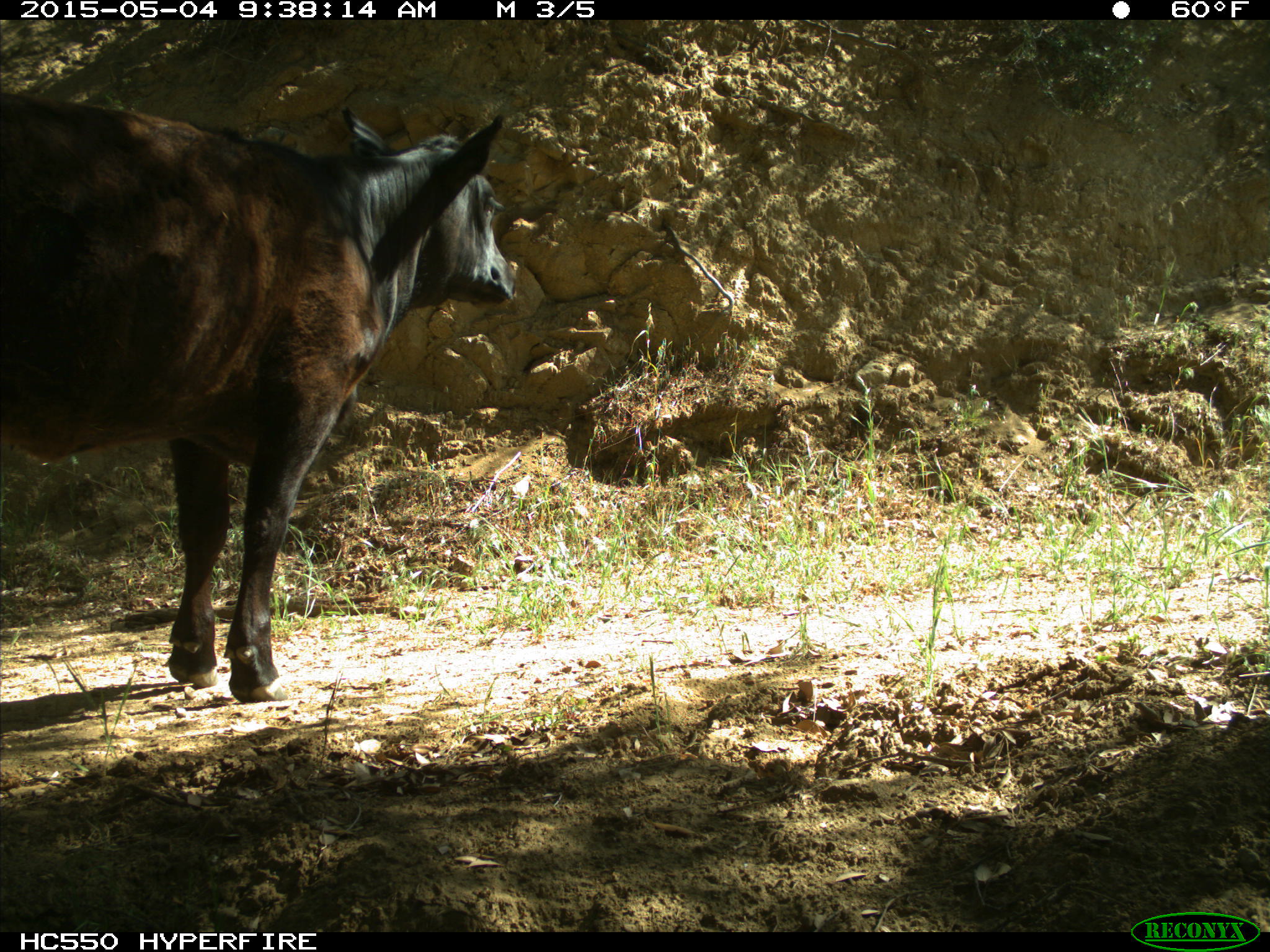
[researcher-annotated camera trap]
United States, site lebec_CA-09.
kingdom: Animalia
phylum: Chordata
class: Mammalia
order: Artiodactyla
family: Bovidae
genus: Bos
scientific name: Bos taurus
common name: domestic cow